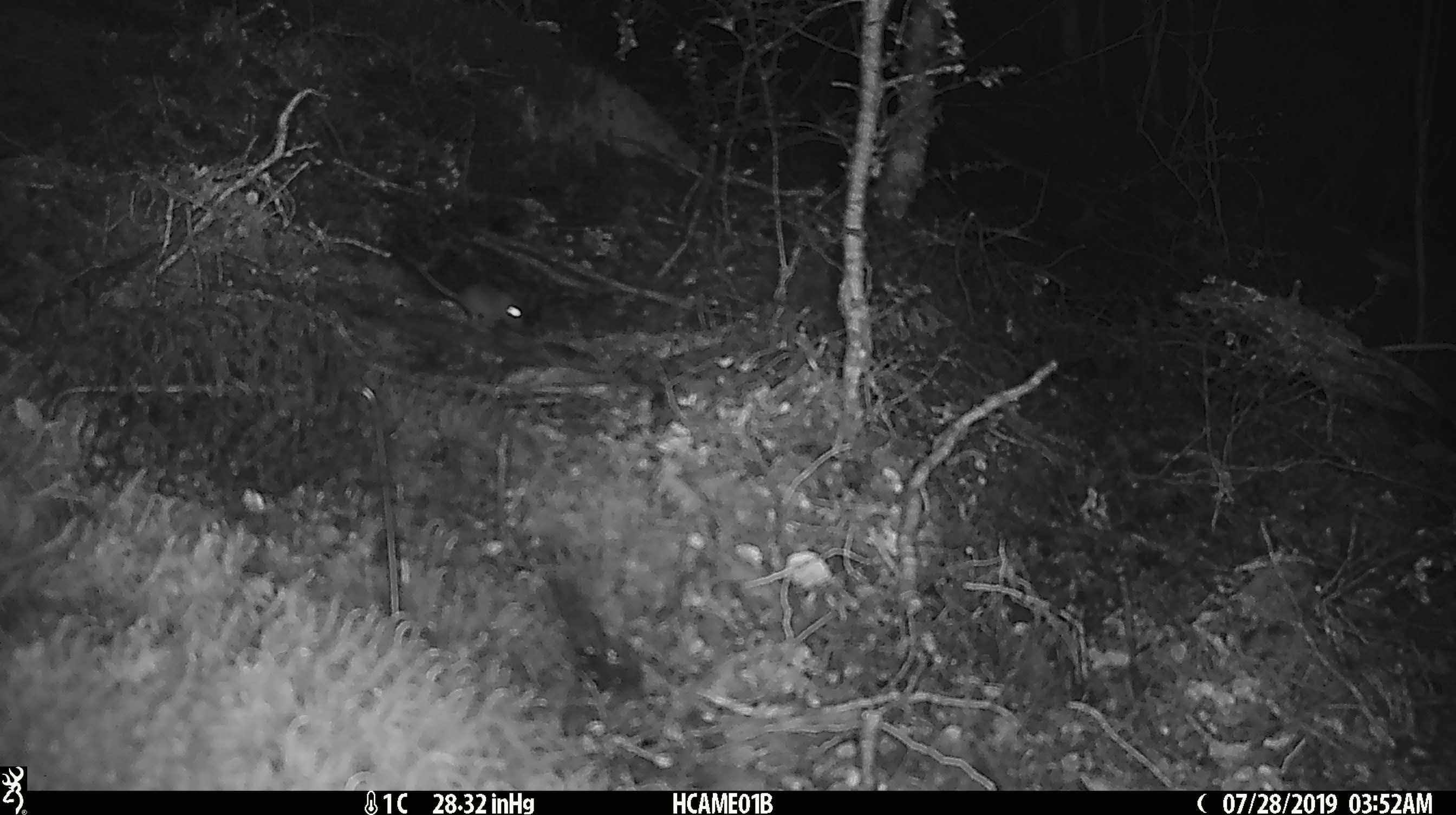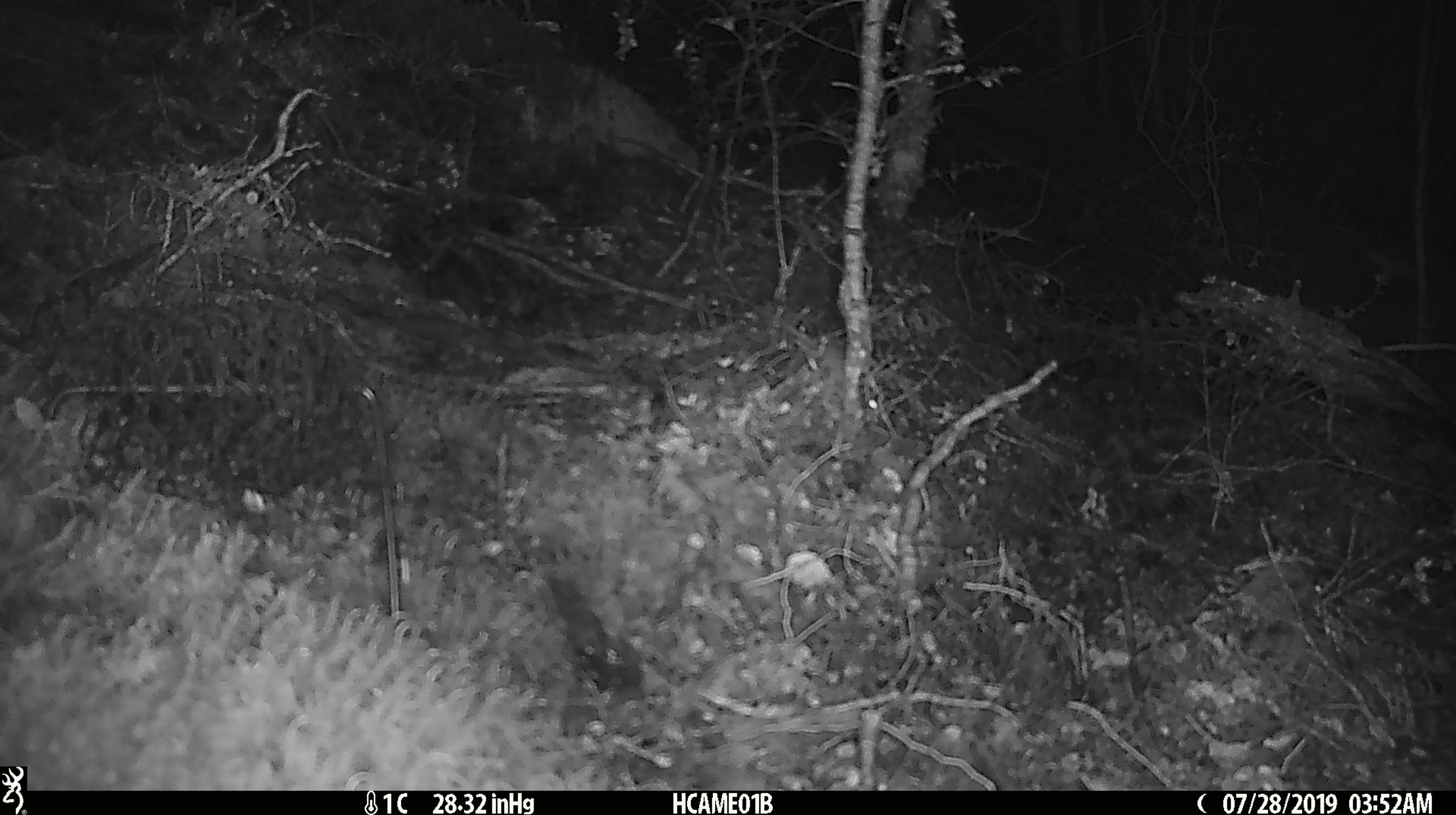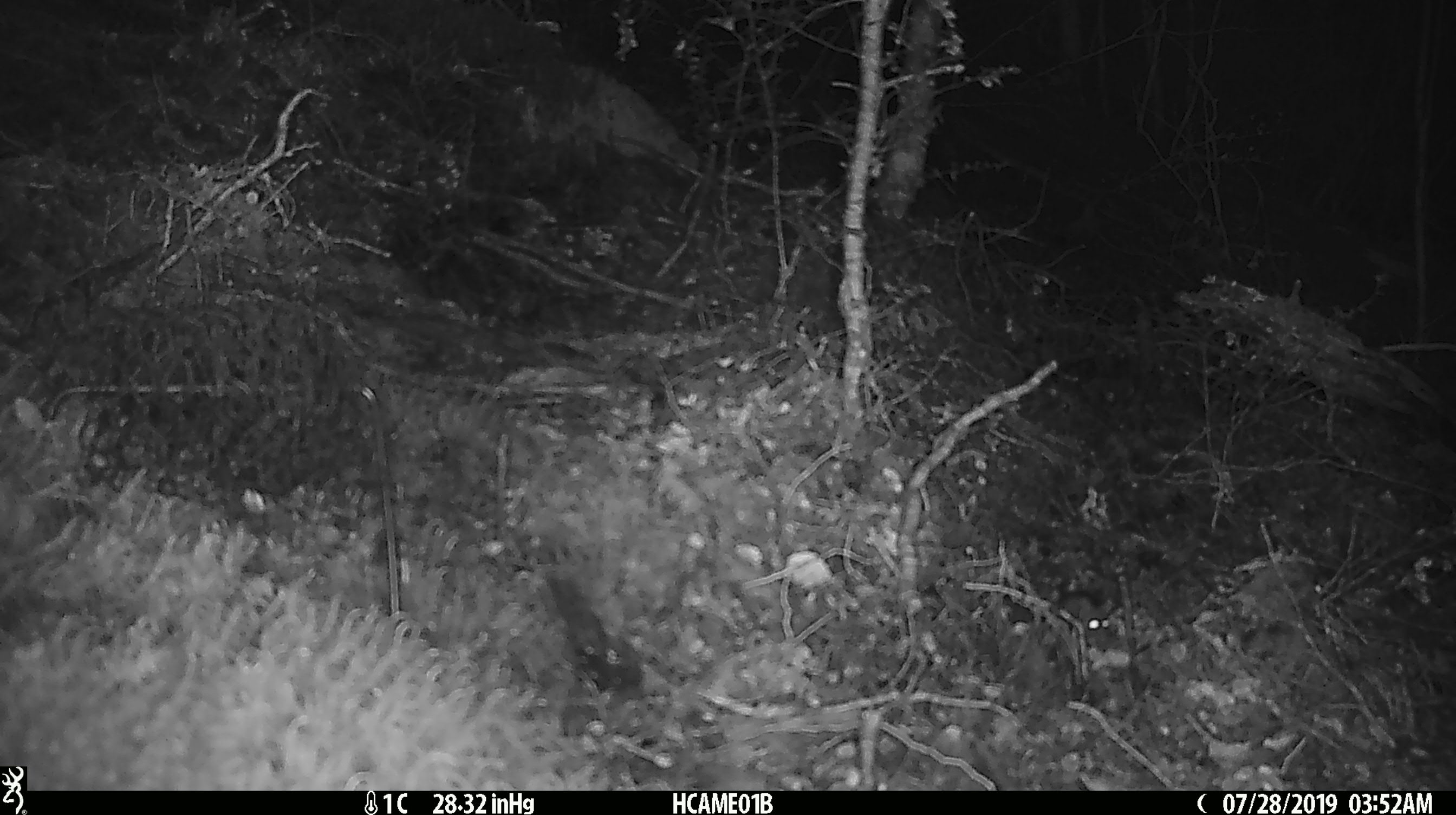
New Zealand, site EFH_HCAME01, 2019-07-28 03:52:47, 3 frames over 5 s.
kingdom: Animalia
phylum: Chordata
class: Mammalia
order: Rodentia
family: Muridae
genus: Mus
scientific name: Mus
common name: mouse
Mouse (Mus).